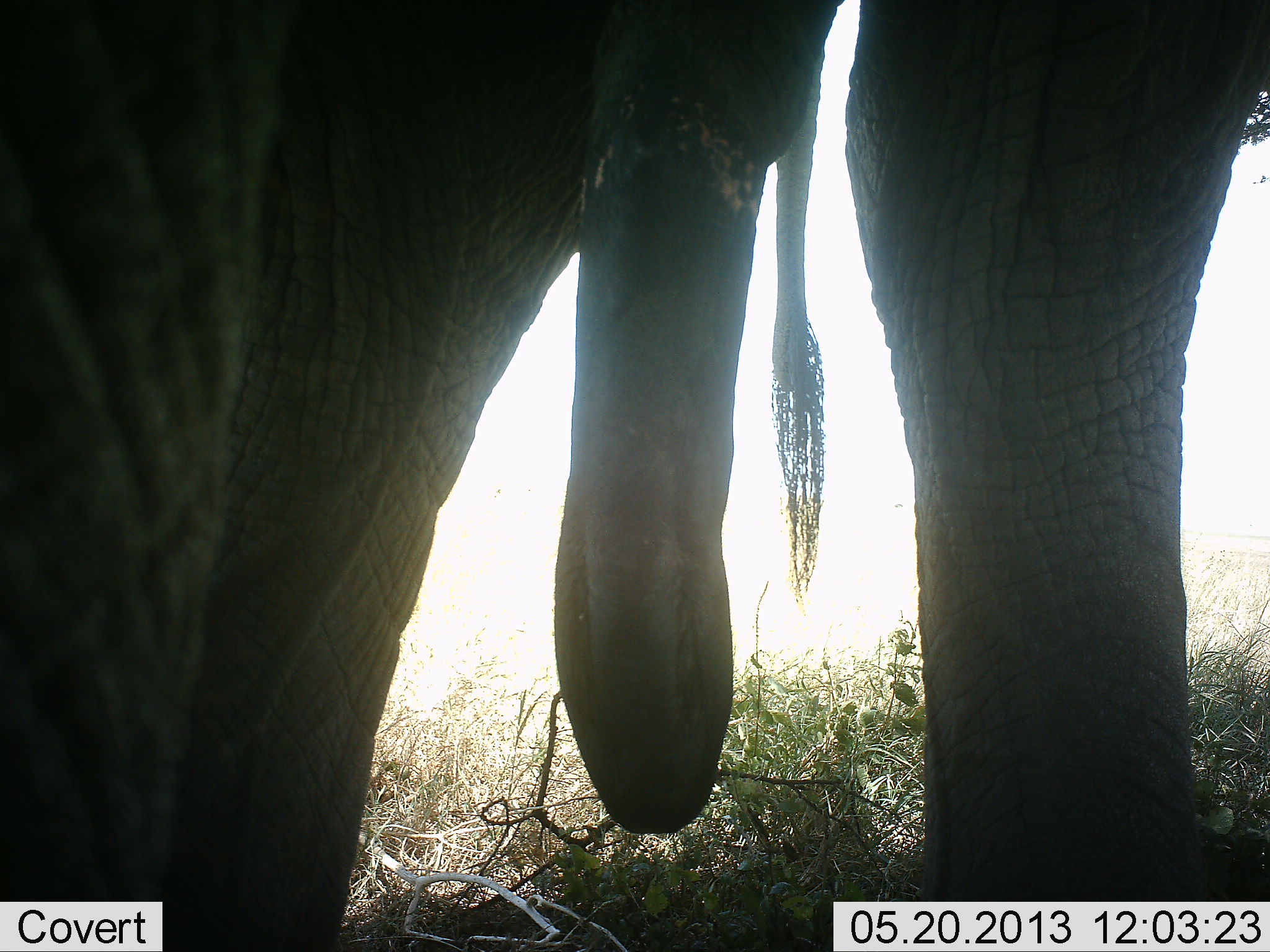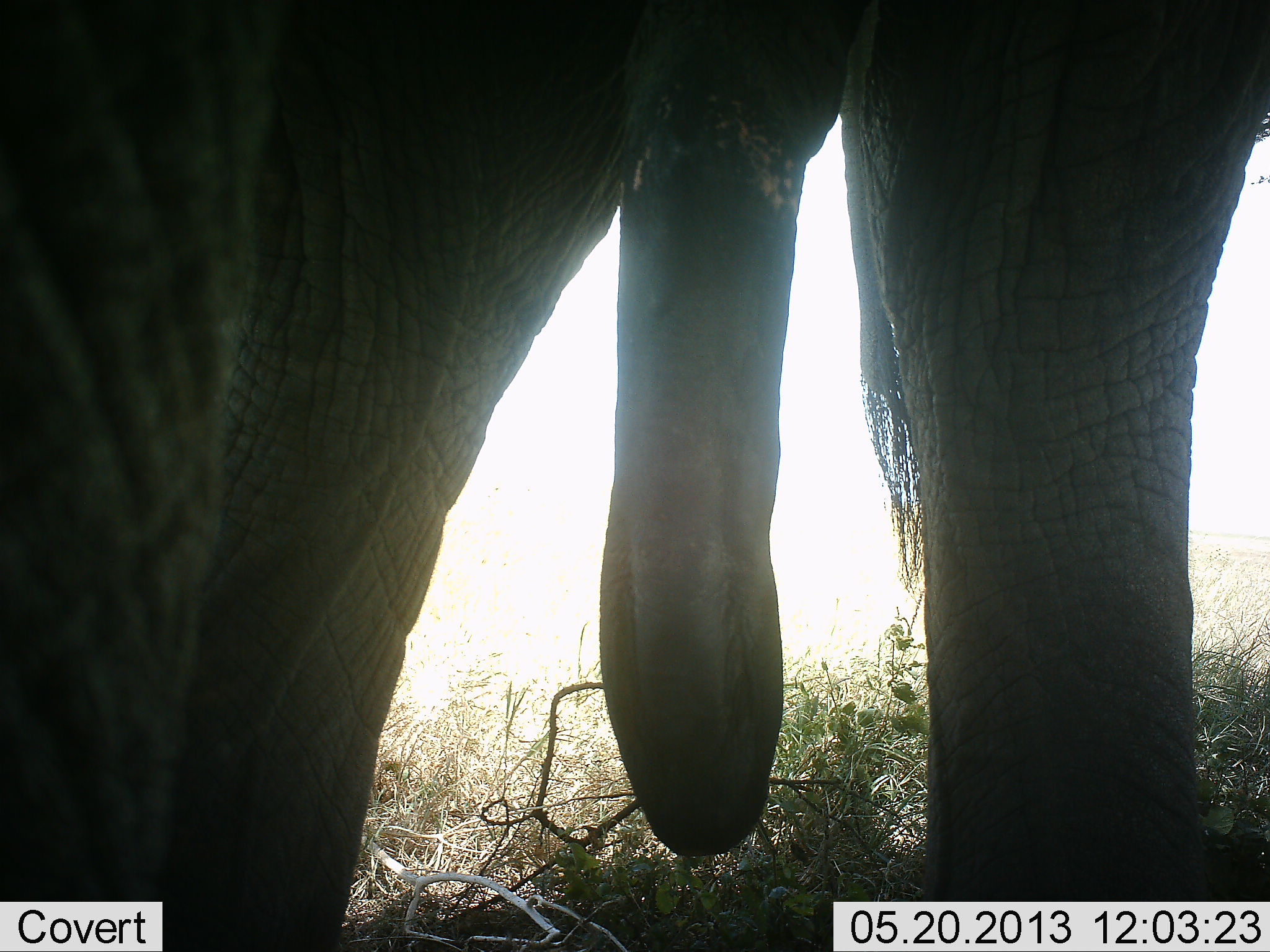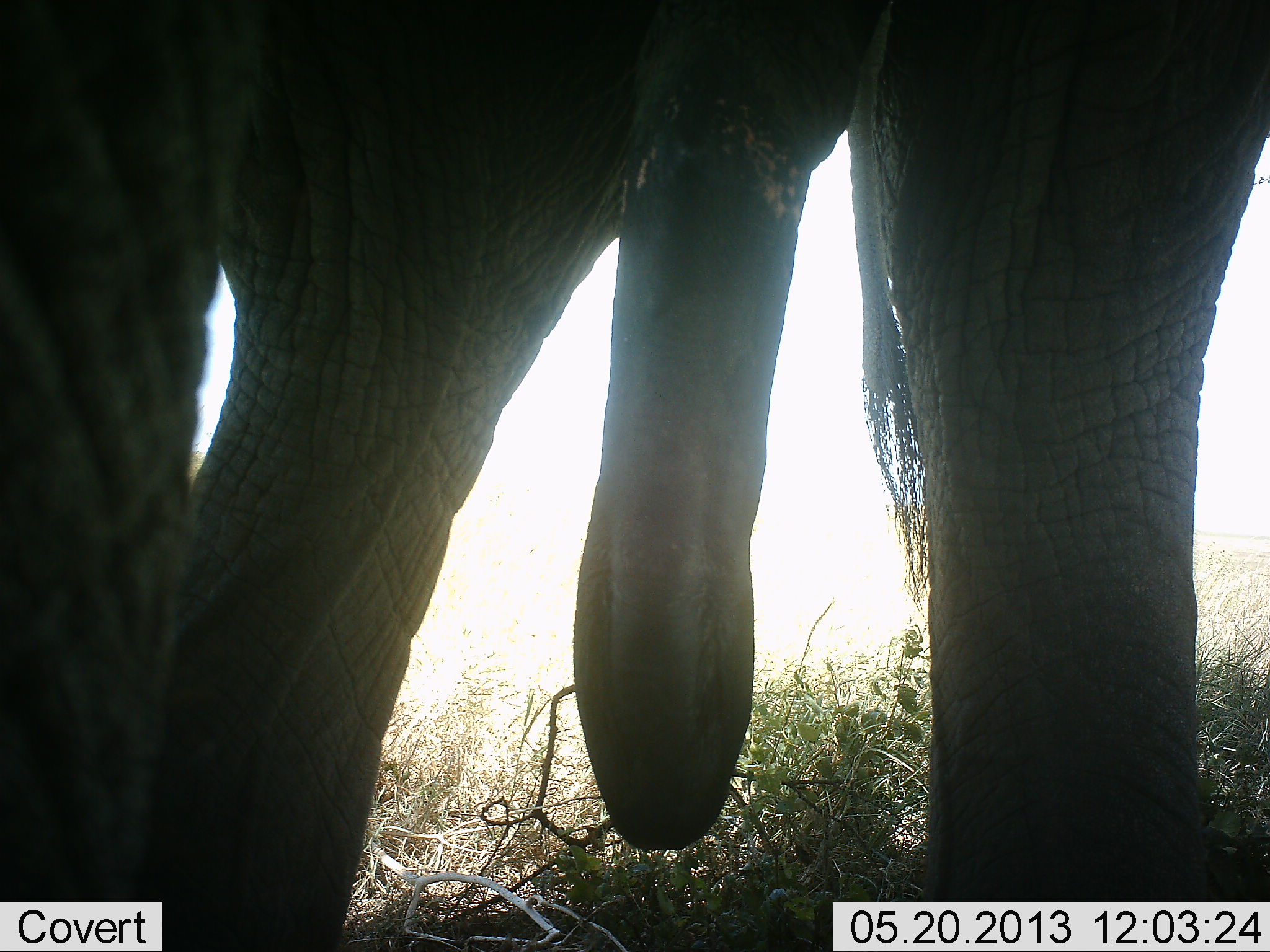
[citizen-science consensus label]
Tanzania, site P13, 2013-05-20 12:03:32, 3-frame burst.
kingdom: Animalia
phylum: Chordata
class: Mammalia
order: Proboscidea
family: Elephantidae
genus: Loxodonta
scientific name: Loxodonta africana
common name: african bush elephant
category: elephant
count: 1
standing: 88%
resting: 0%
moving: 6%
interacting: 6%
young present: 0%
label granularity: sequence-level